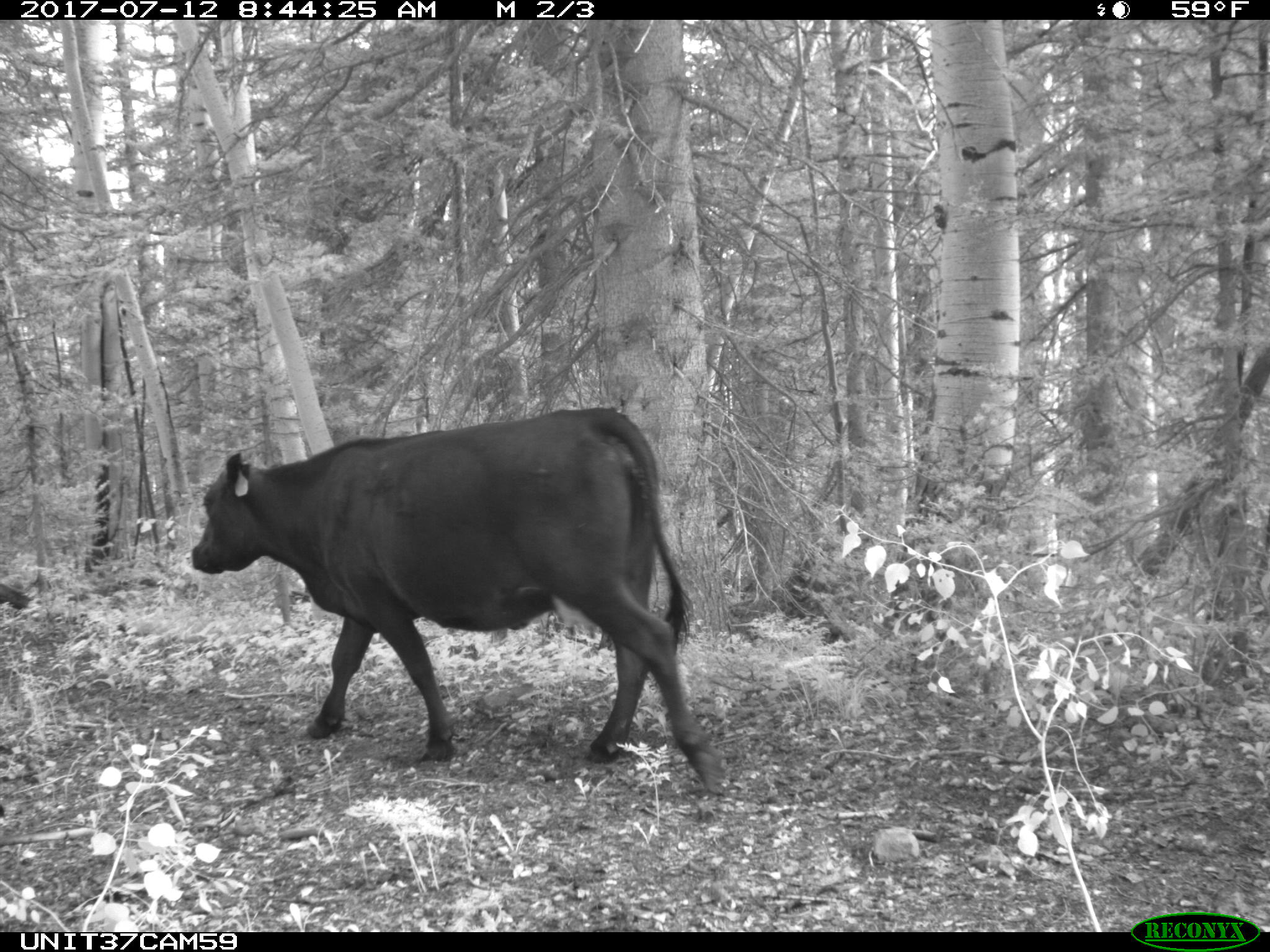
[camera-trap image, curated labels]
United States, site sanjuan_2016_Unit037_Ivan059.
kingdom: Animalia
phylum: Chordata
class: Mammalia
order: Artiodactyla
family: Bovidae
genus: Bos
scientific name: Bos taurus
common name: domestic cow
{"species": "Bos taurus (domestic cow)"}